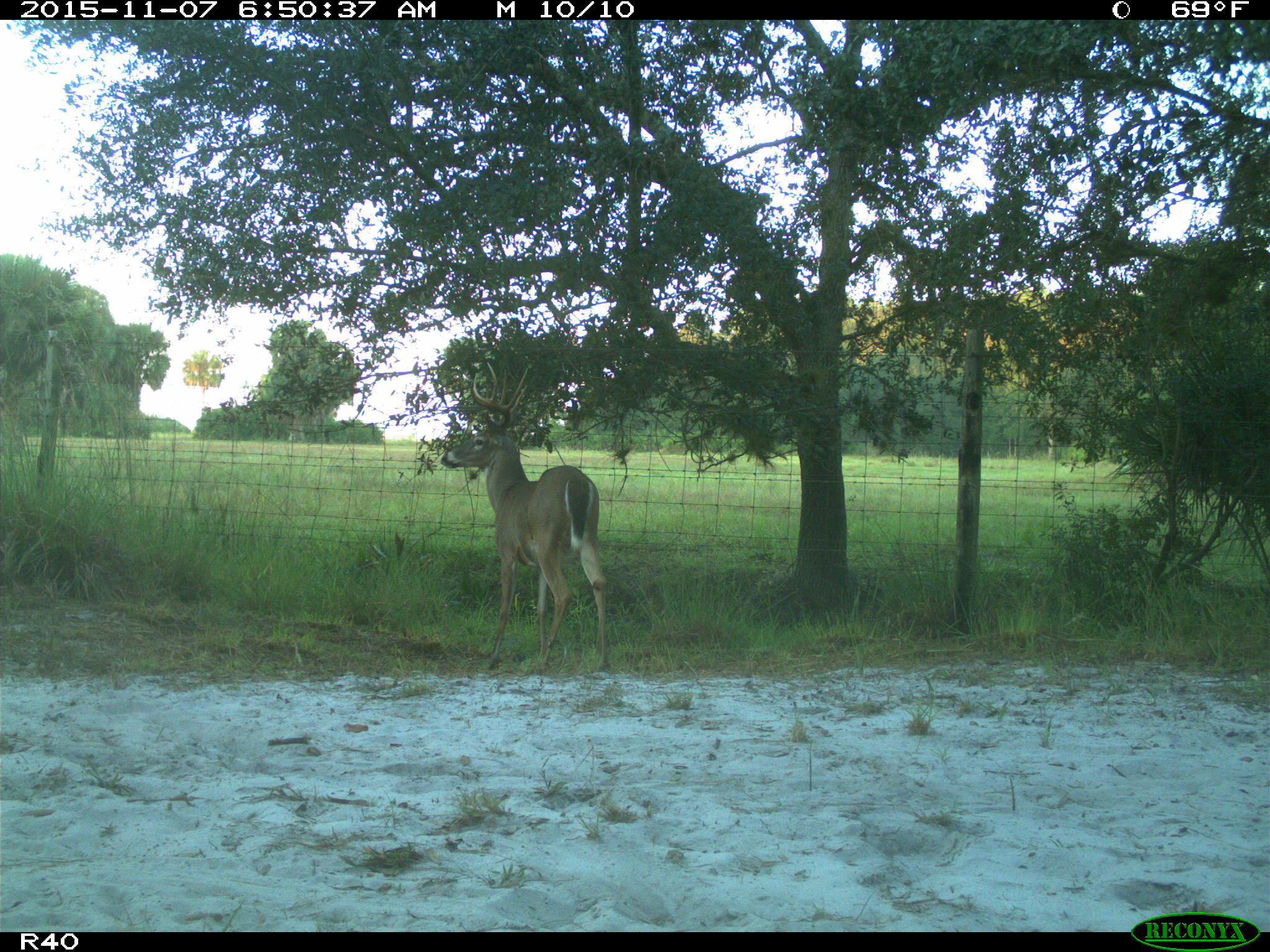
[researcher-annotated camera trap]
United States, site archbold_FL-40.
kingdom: Animalia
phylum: Chordata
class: Mammalia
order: Artiodactyla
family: Cervidae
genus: Odocoileus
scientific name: Odocoileus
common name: deer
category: unidentified deer